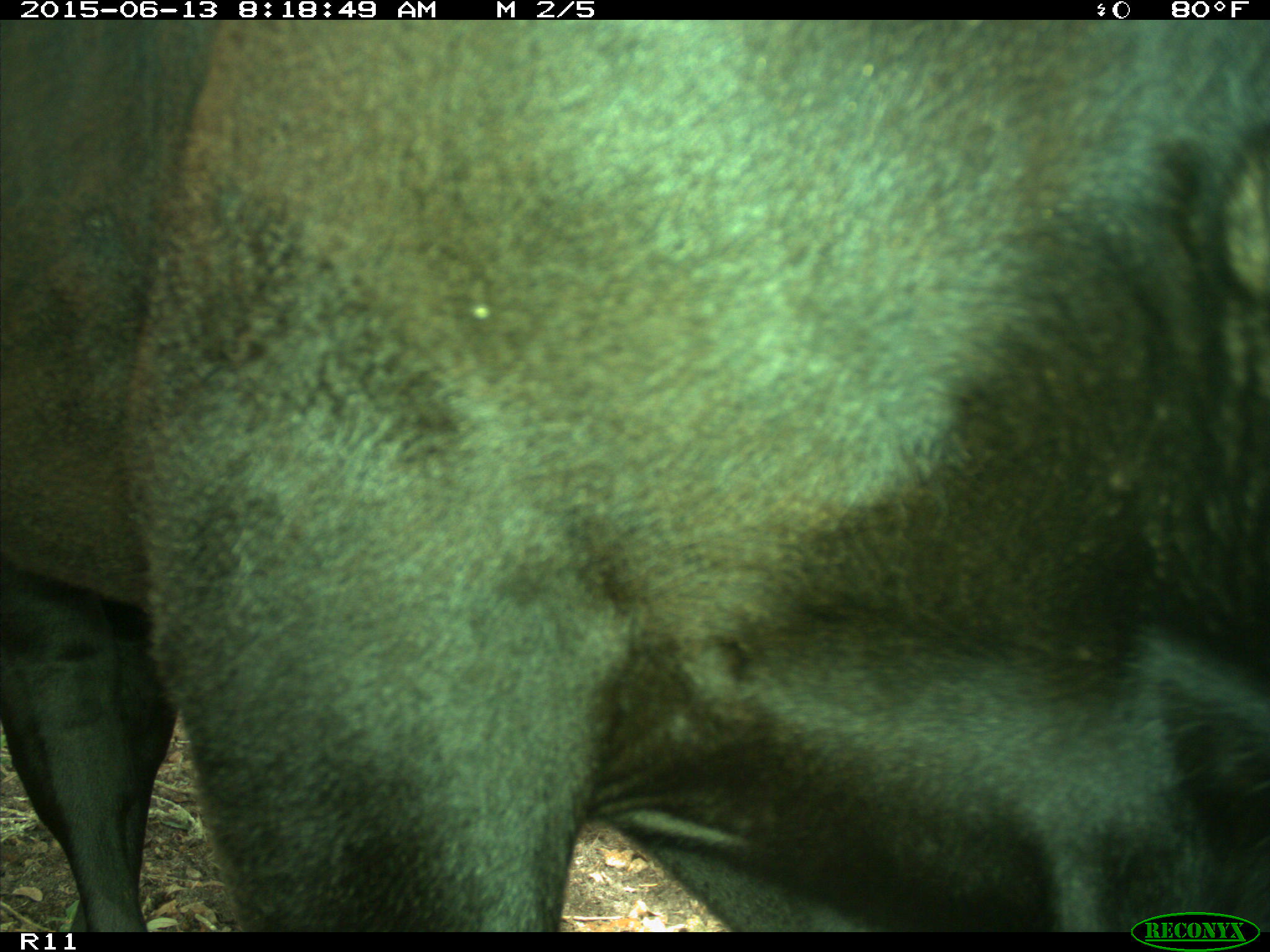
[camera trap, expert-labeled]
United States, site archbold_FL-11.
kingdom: Animalia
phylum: Chordata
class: Mammalia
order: Artiodactyla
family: Bovidae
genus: Bos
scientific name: Bos taurus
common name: domestic cow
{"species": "Bos taurus (domestic cow)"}